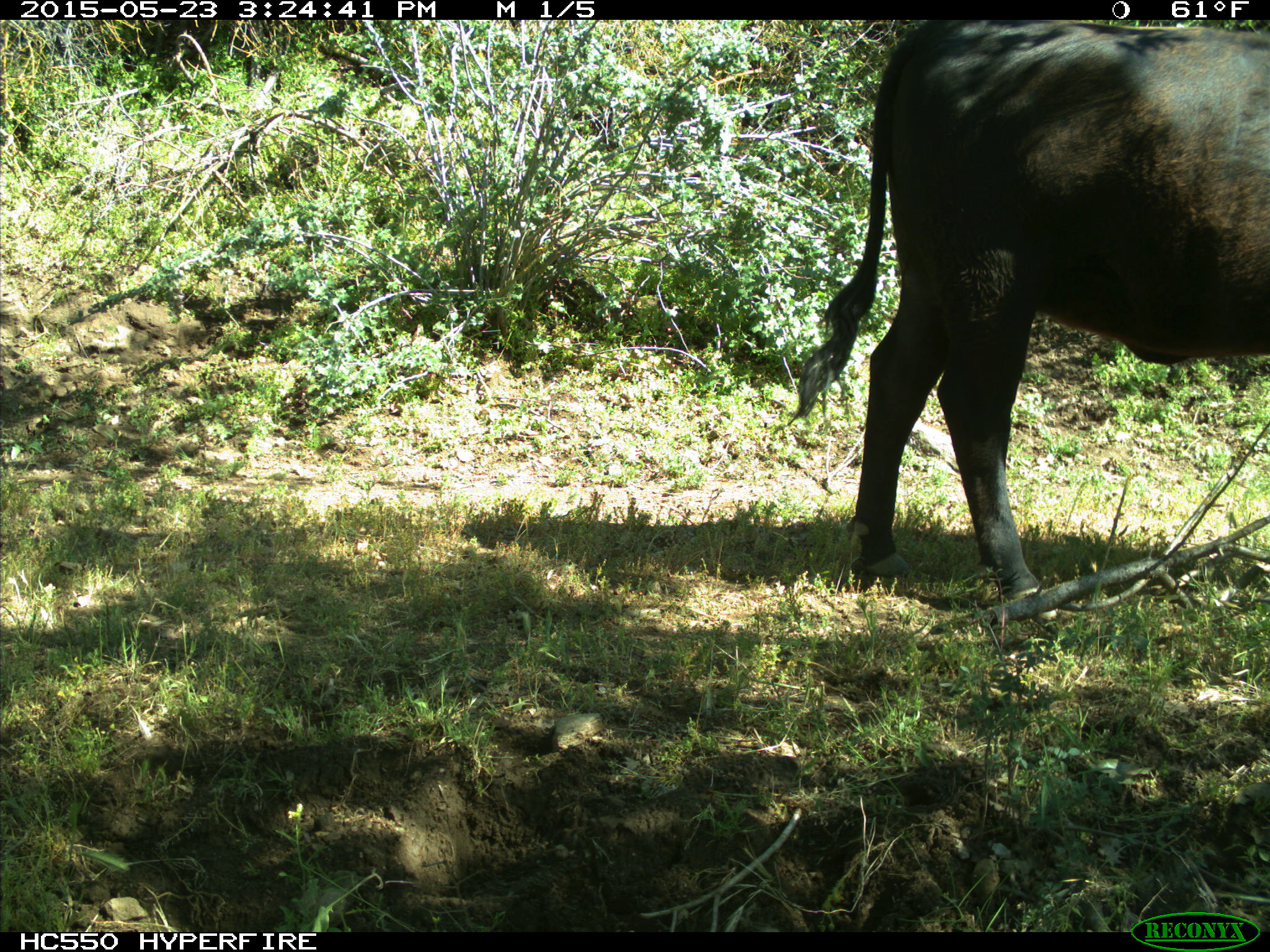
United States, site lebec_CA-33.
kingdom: Animalia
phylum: Chordata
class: Mammalia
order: Artiodactyla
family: Bovidae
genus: Bos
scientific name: Bos taurus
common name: domestic cow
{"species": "Bos taurus (domestic cow)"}